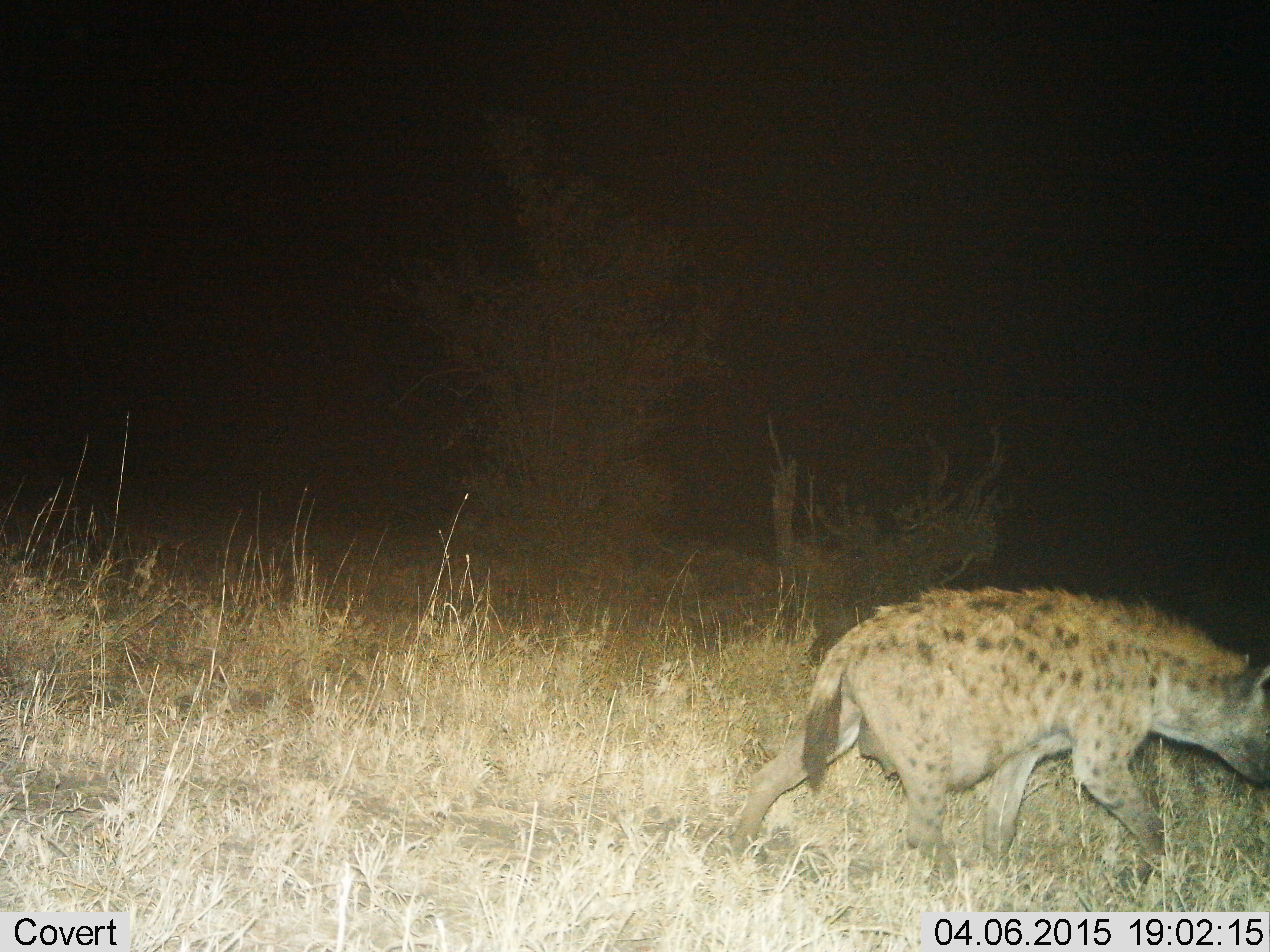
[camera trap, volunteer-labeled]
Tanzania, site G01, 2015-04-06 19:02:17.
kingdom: Animalia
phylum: Chordata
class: Mammalia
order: Carnivora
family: Hyaenidae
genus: Crocuta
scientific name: Crocuta crocuta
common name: spotted hyena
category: hyenaspotted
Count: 1.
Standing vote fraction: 10%.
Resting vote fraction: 0%.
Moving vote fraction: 100%.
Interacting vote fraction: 0%.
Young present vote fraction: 0%.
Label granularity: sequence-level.